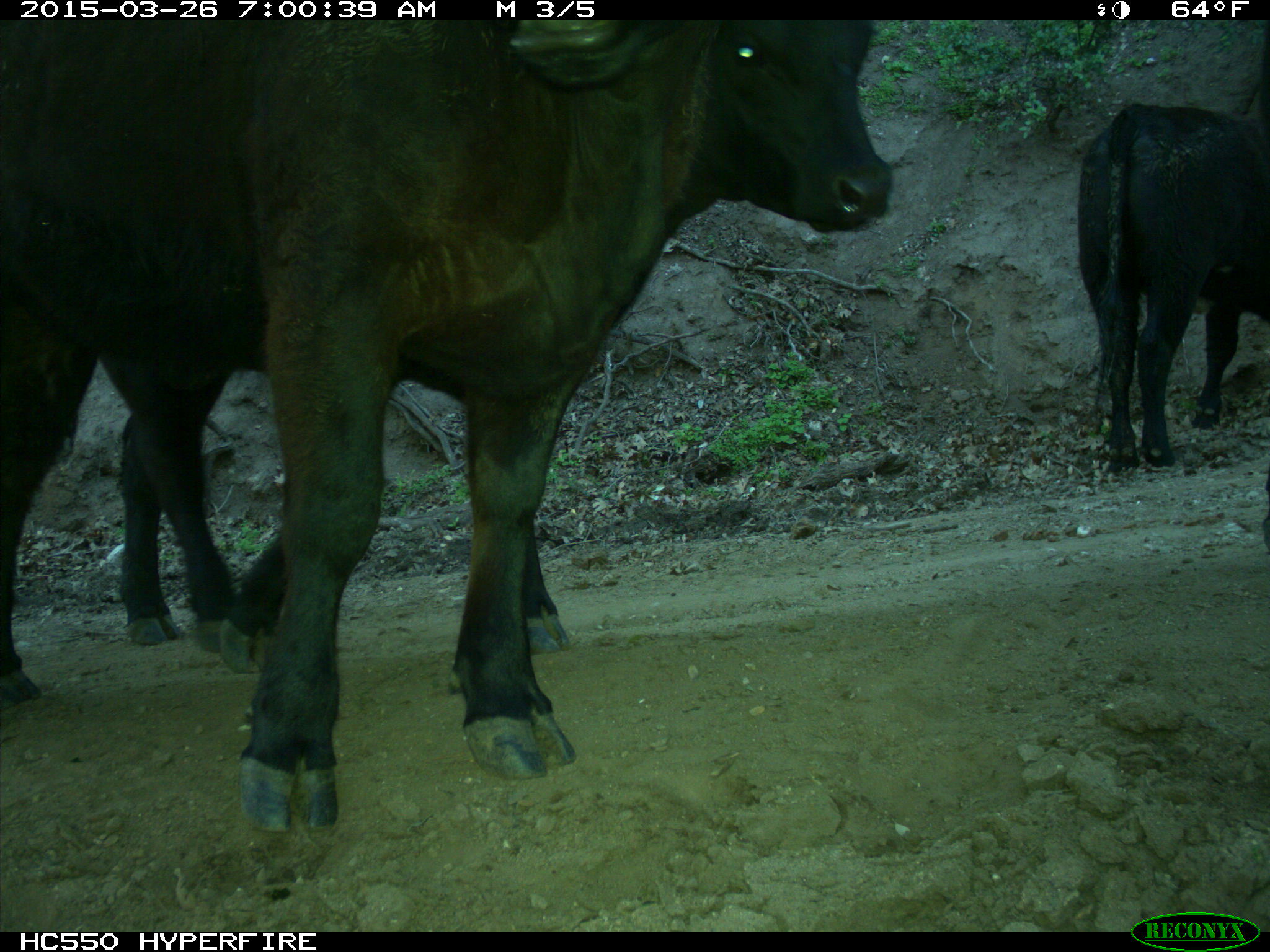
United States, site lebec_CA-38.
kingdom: Animalia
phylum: Chordata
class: Mammalia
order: Artiodactyla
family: Bovidae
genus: Bos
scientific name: Bos taurus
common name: domestic cow